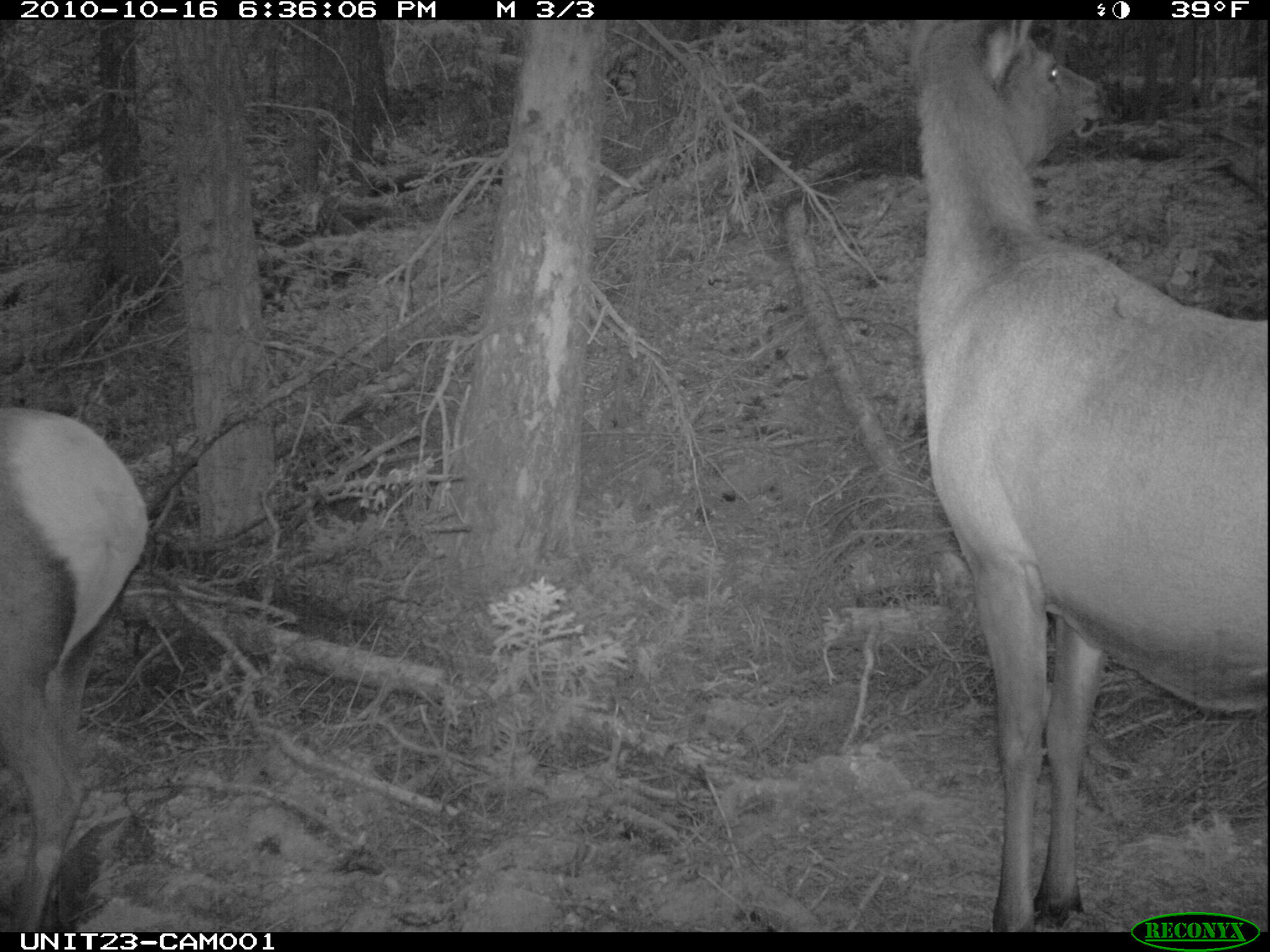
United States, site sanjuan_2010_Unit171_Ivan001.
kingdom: Animalia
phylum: Chordata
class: Mammalia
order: Artiodactyla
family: Cervidae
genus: Cervus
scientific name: Cervus elaphus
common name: red deer